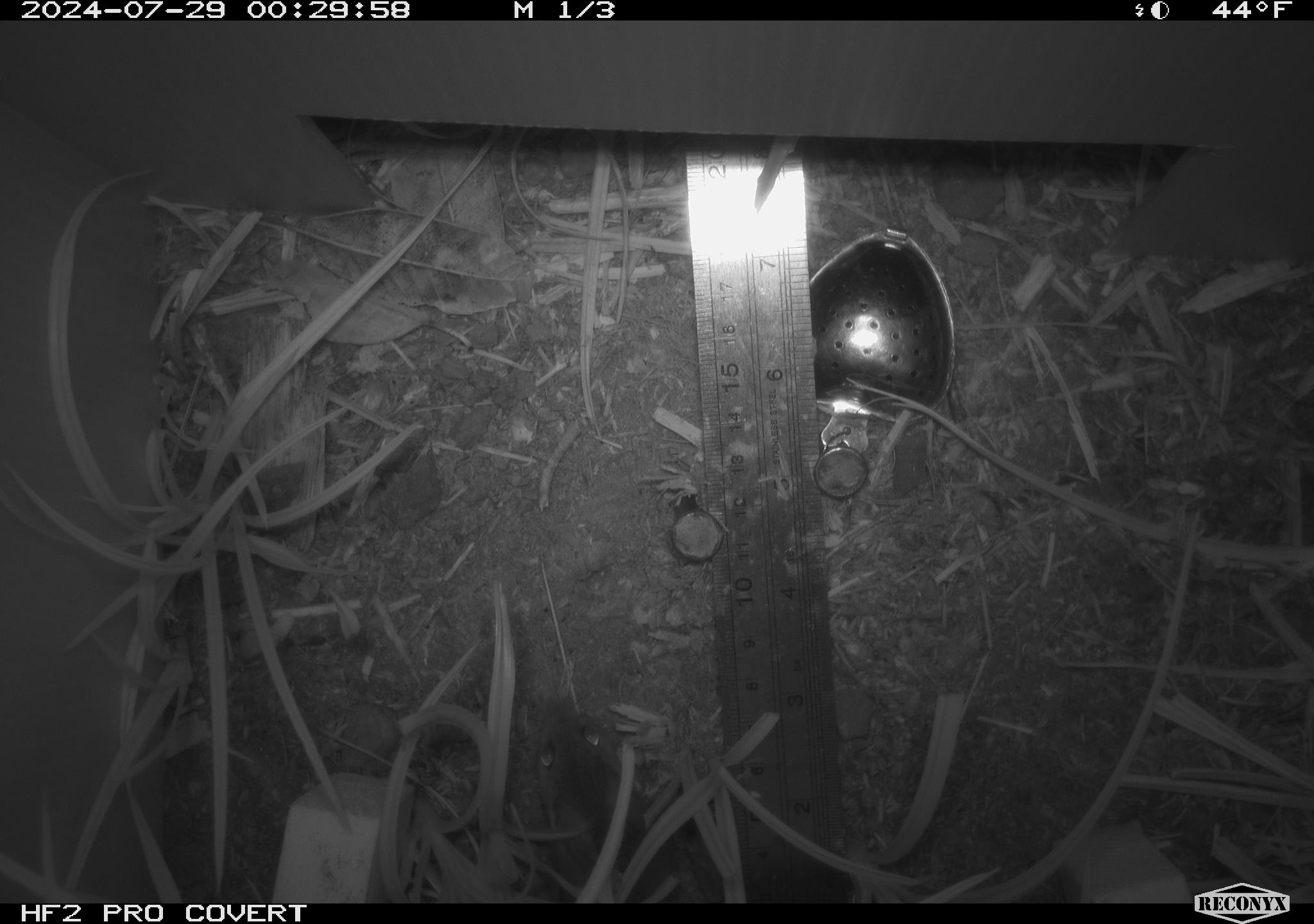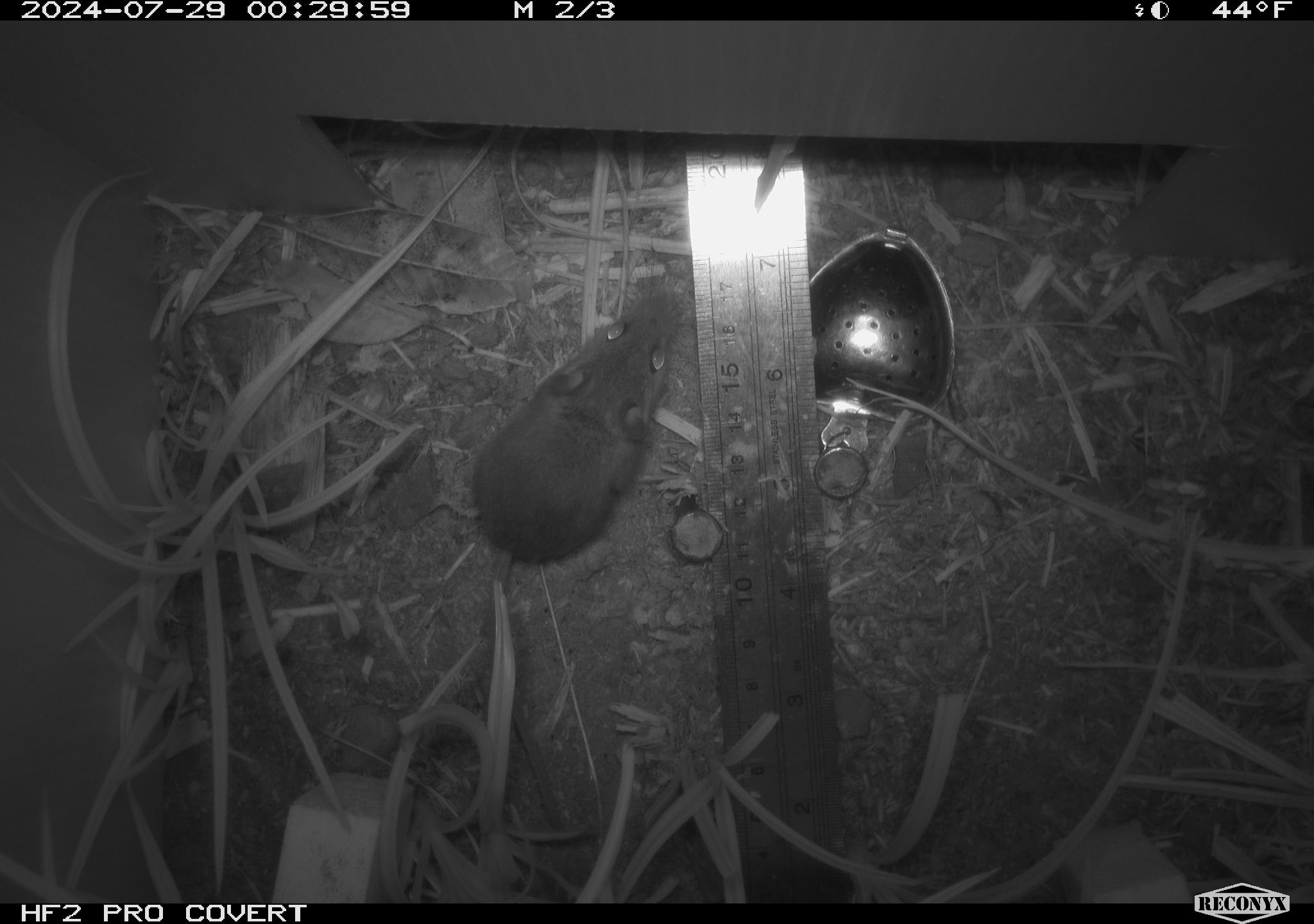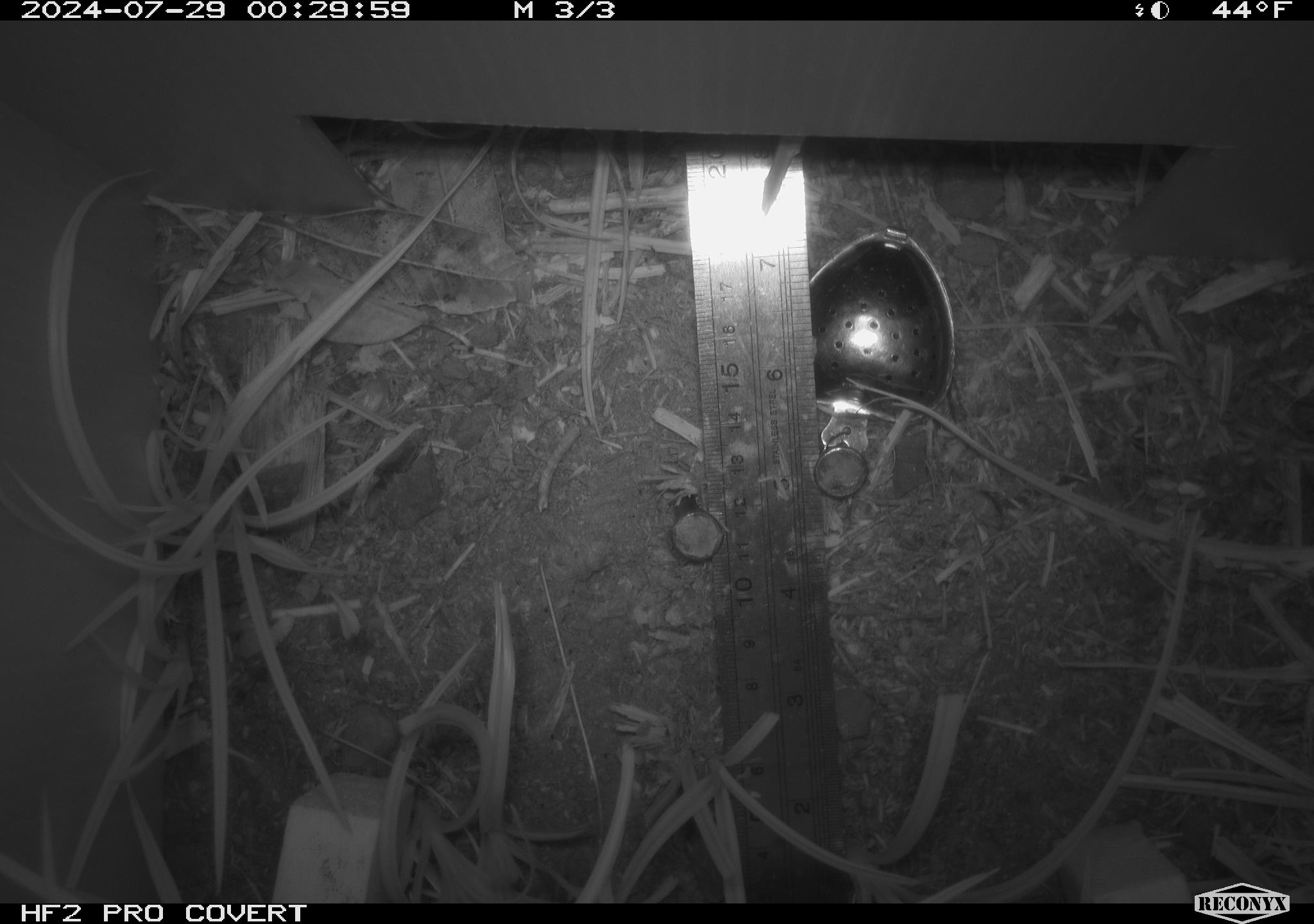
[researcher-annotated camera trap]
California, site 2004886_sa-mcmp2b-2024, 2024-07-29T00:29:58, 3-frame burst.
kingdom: Animalia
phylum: Chordata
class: Mammalia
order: Rodentia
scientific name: Rodentia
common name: mouse species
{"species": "mouse species (Rodentia)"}